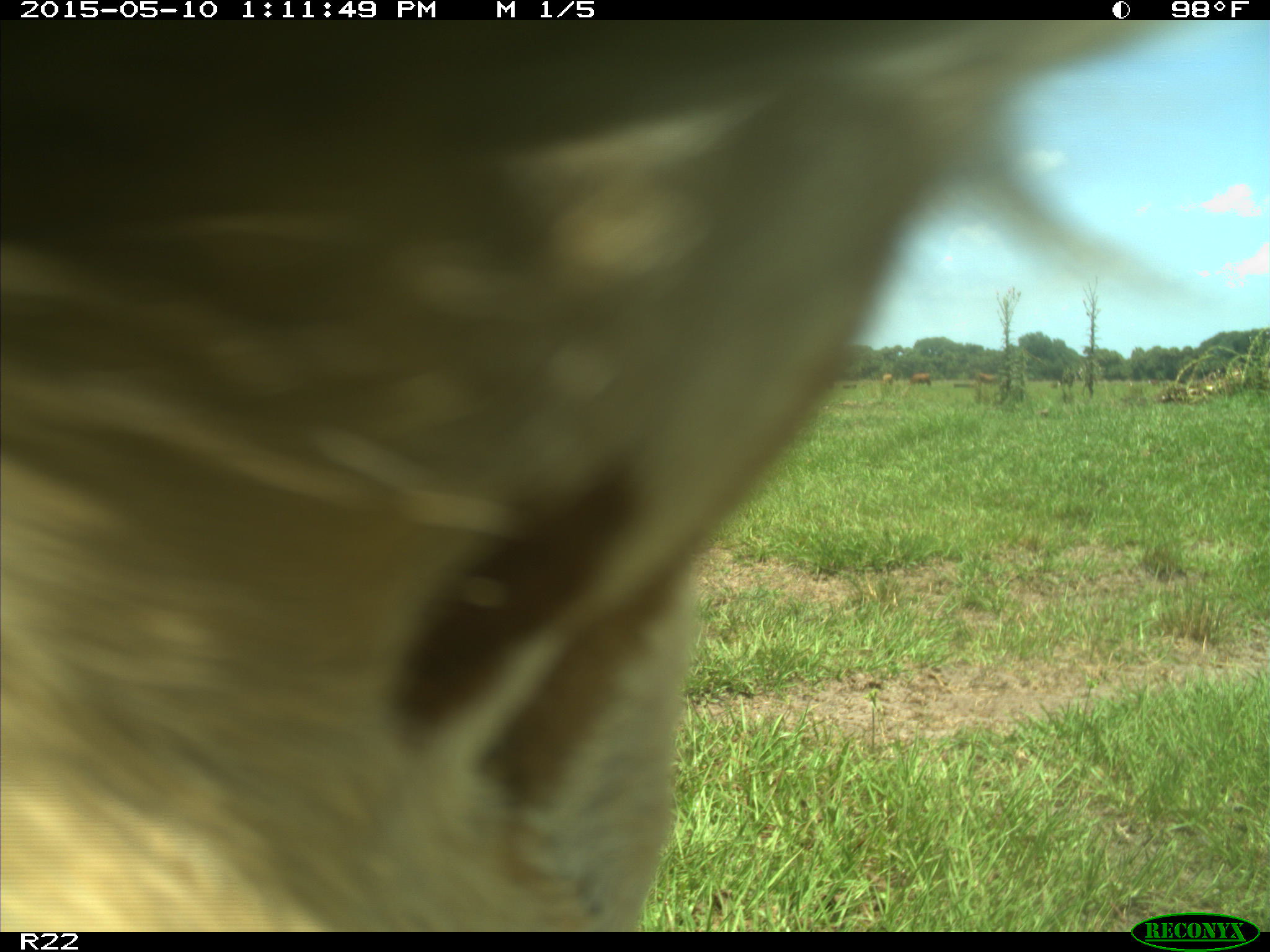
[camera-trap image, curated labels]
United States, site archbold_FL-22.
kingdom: Animalia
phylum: Chordata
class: Mammalia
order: Artiodactyla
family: Bovidae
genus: Bos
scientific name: Bos taurus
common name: domestic cow